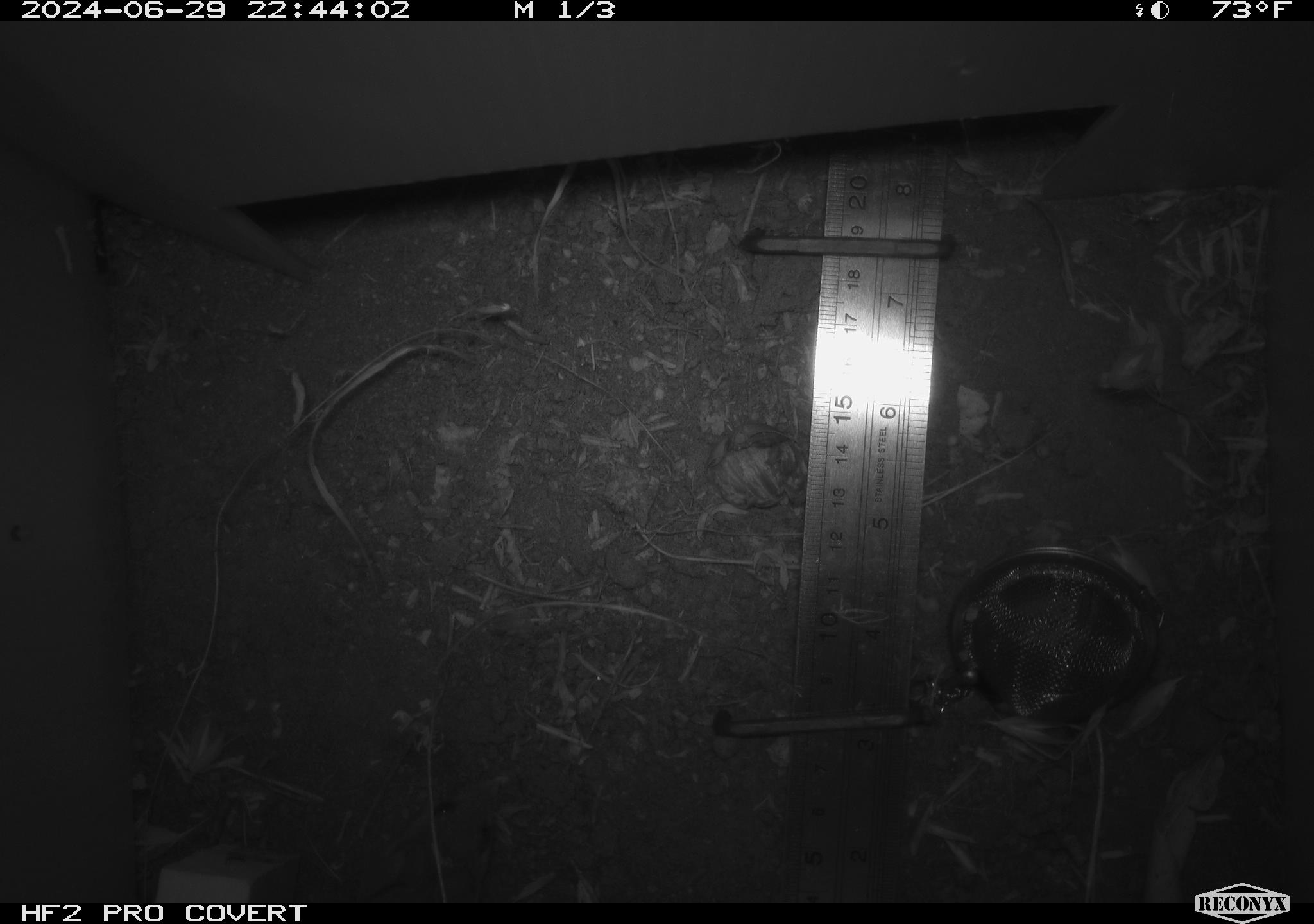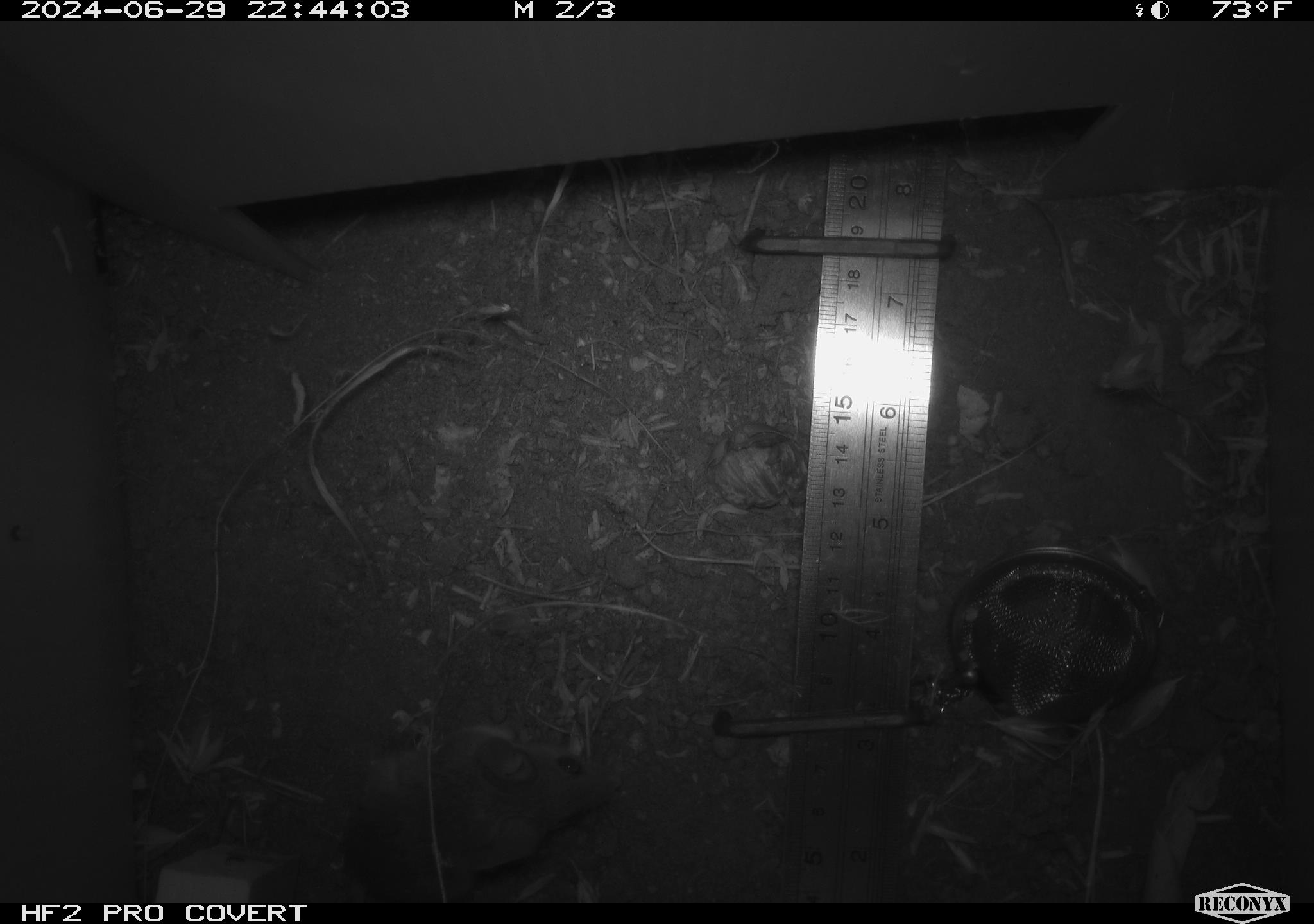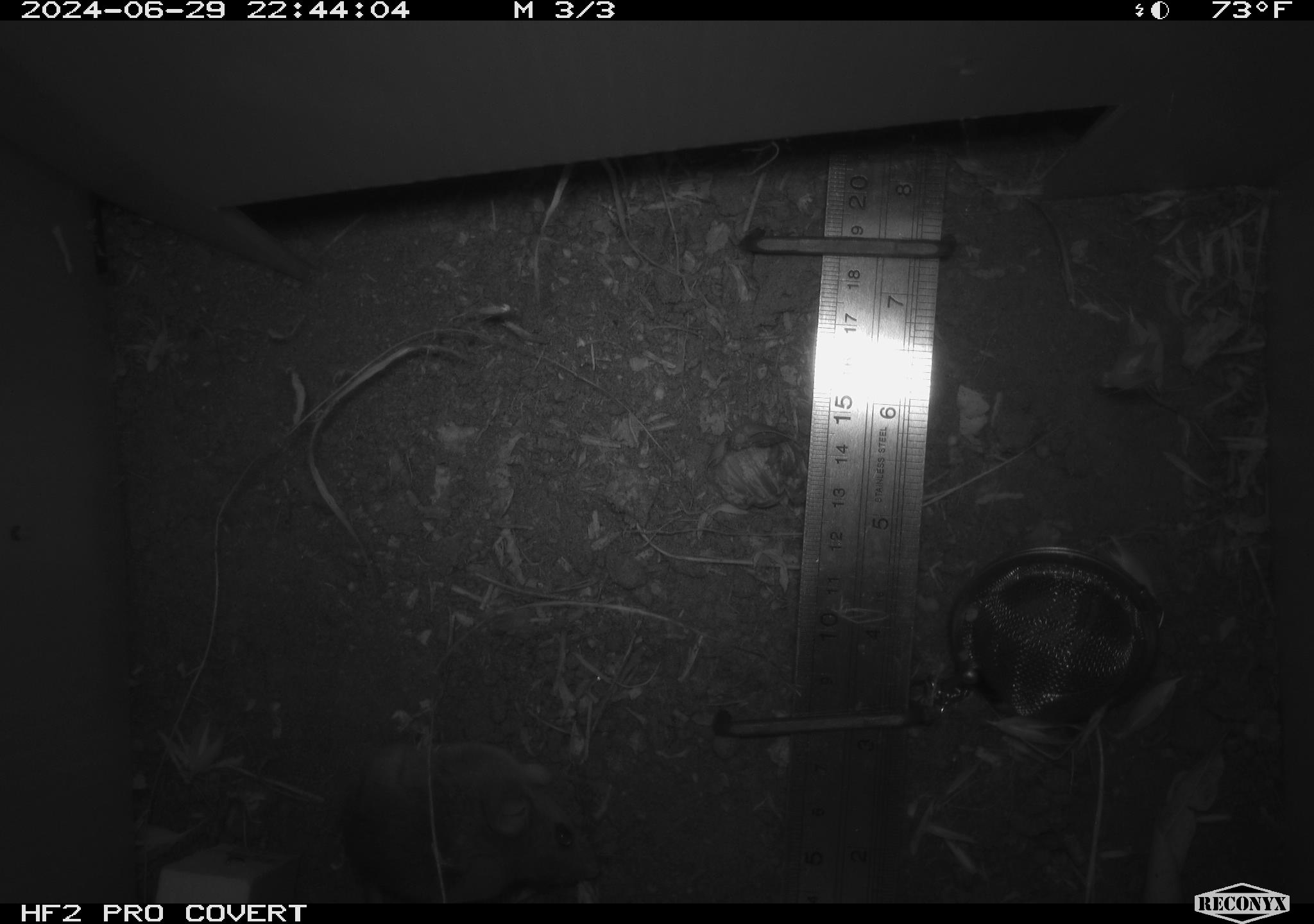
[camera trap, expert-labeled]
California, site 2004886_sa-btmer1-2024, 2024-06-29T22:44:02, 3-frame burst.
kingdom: Animalia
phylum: Chordata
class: Mammalia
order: Rodentia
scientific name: Rodentia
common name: mouse species